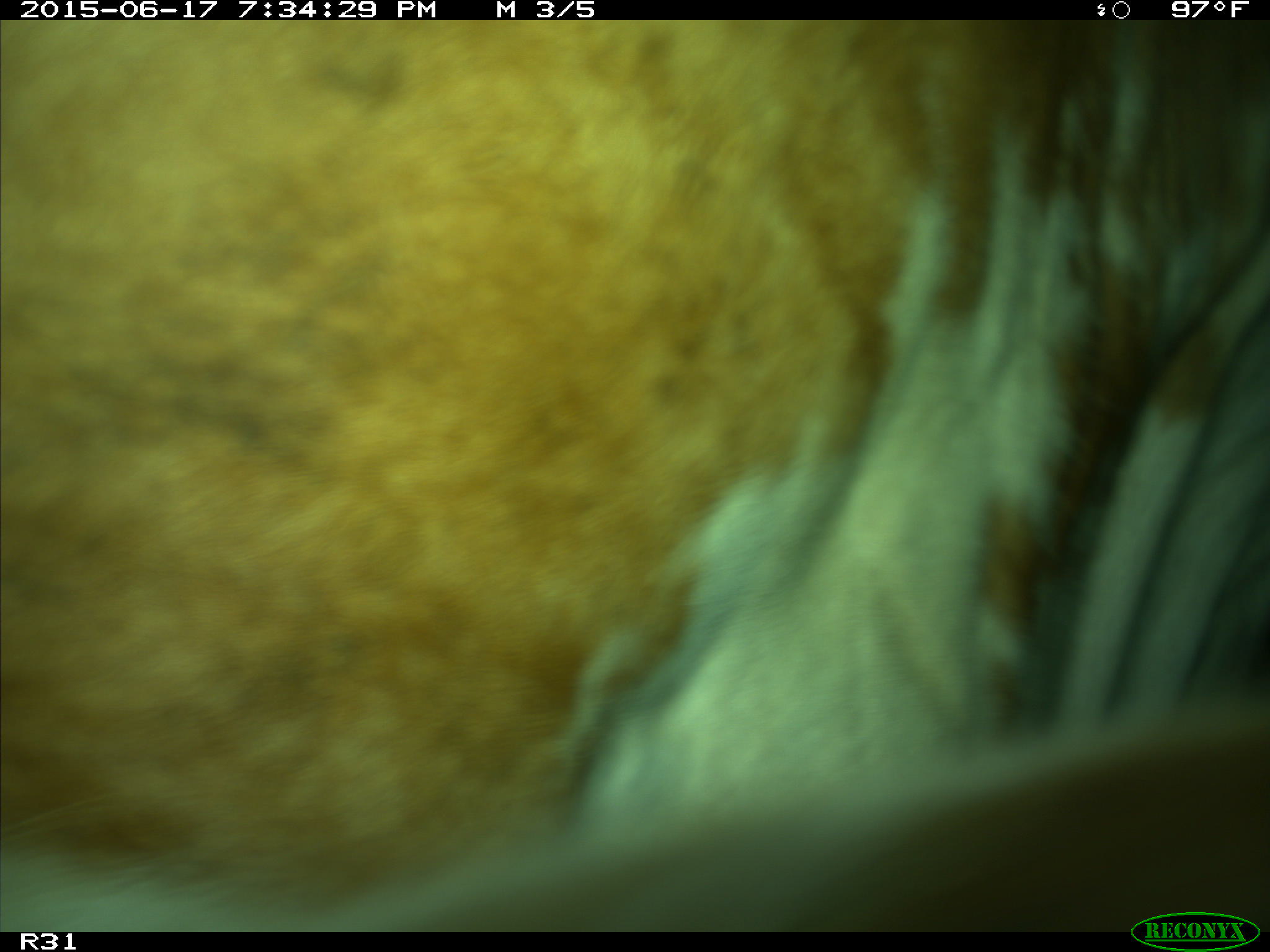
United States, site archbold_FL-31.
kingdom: Animalia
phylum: Chordata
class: Mammalia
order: Artiodactyla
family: Bovidae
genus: Bos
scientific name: Bos taurus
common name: domestic cow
Bos taurus (domestic cow).